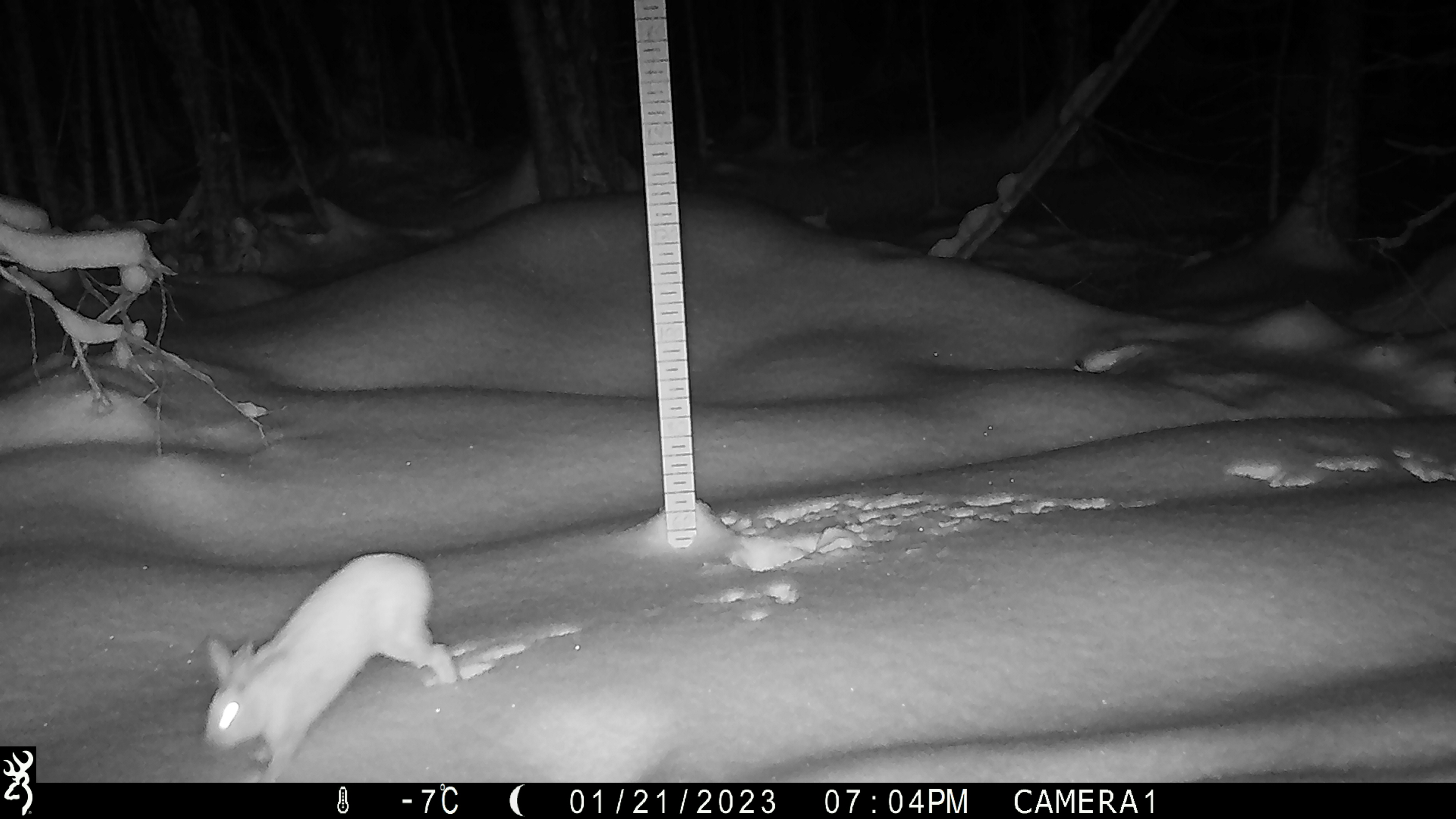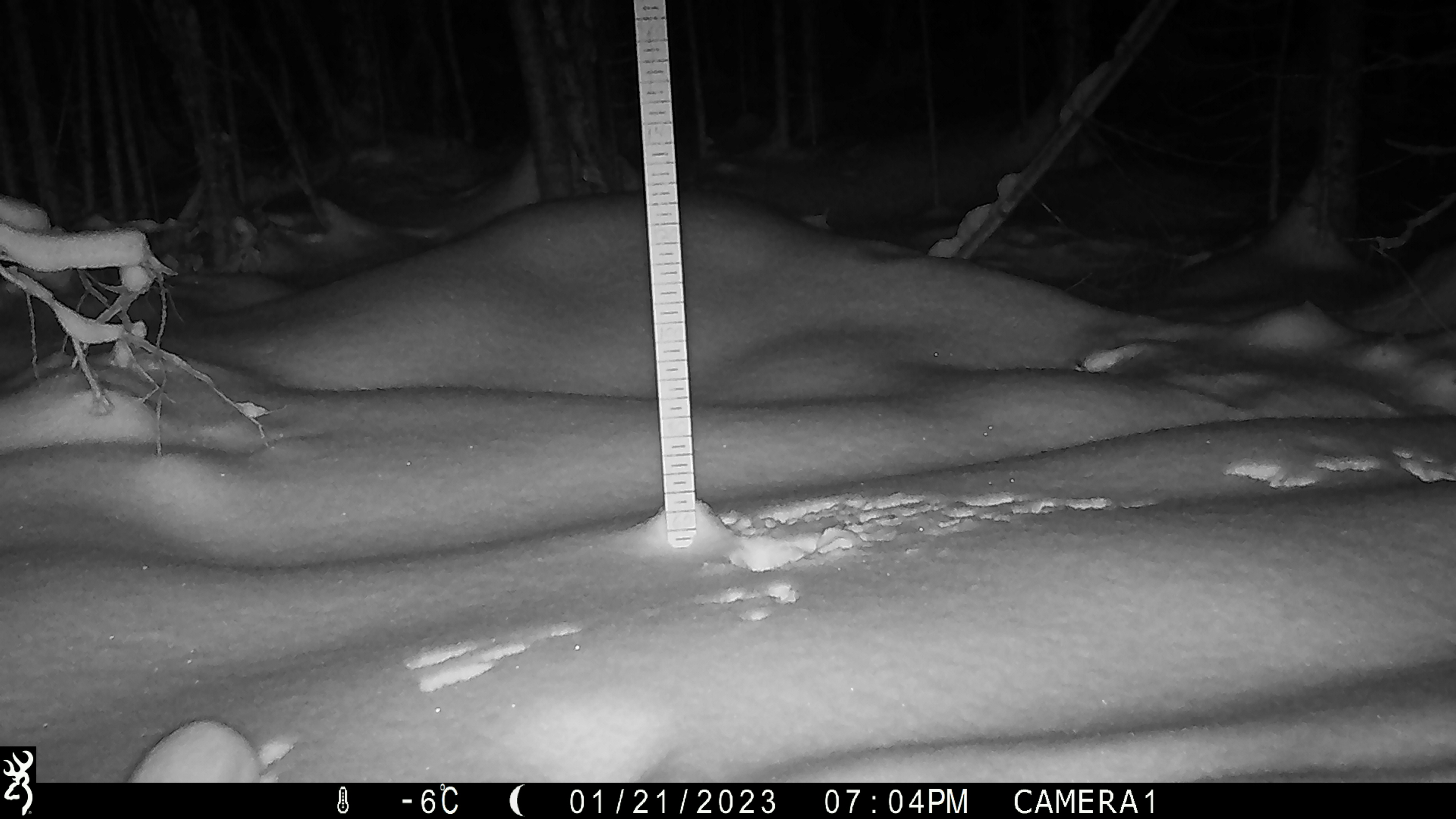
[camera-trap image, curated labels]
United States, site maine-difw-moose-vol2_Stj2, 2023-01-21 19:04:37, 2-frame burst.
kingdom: Animalia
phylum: Chordata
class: Mammalia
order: Lagomorpha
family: Leporidae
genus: Lepus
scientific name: Lepus americanus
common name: snowshoe hare